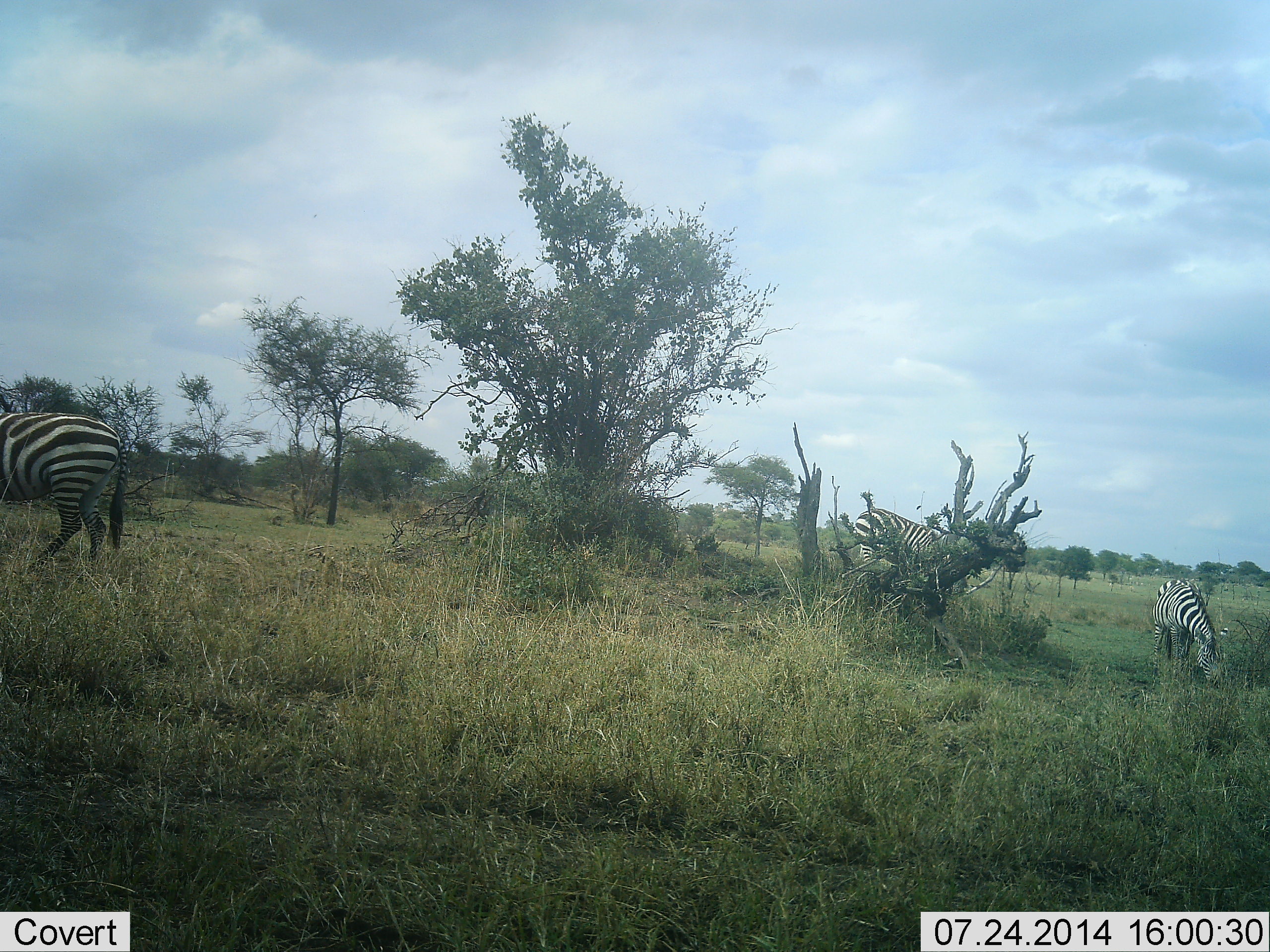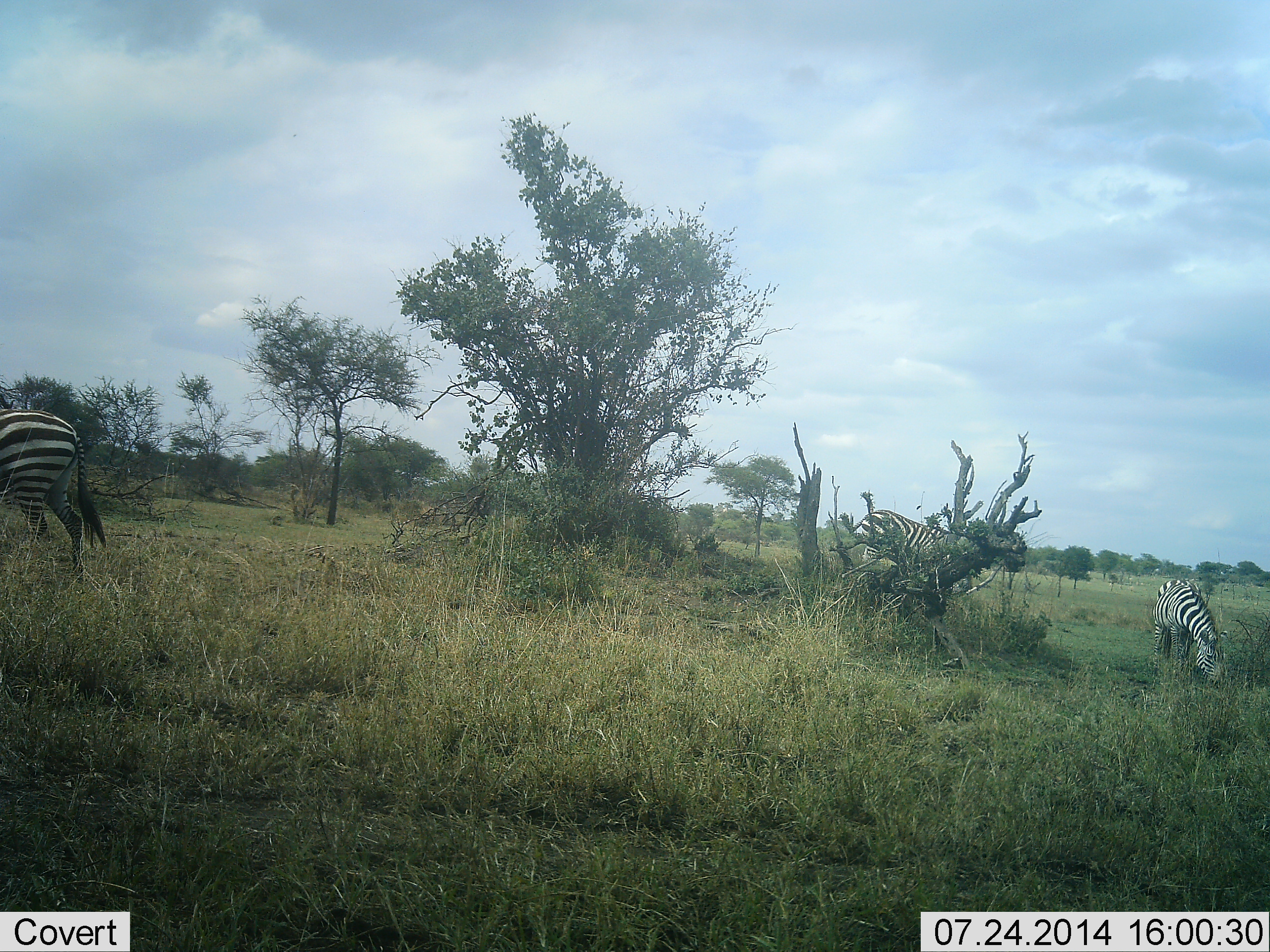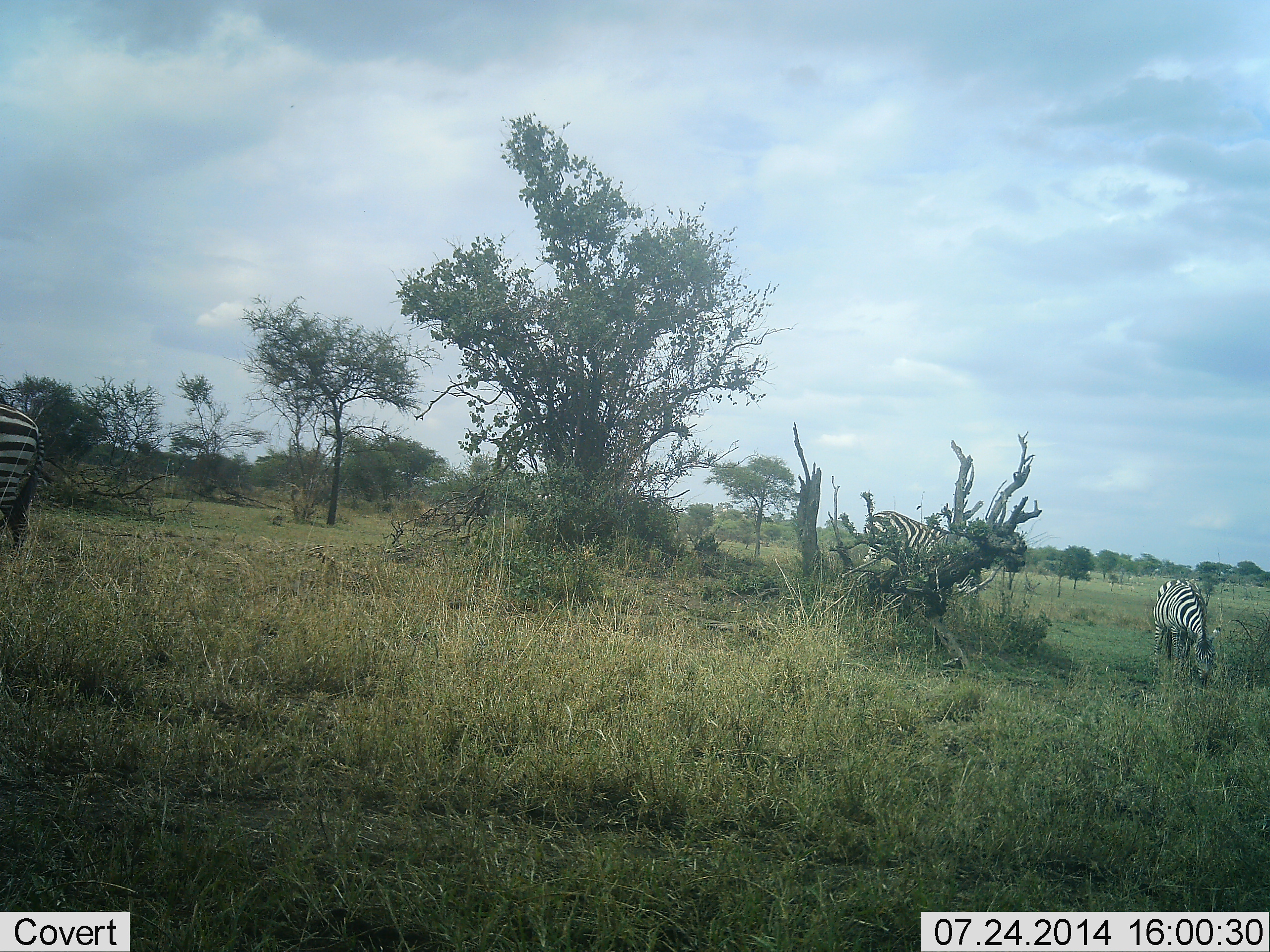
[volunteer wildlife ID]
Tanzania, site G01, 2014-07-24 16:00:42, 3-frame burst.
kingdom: Animalia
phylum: Chordata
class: Mammalia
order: Perissodactyla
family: Equidae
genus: Equus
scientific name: Equus quagga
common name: plains zebra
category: zebra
Zebra (plains zebra) (Equus quagga), count 3. Behavior (volunteer vote fractions): standing 50%, resting 0%, moving 40%, interacting 0%. Young present (vote fraction): 0%. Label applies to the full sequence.